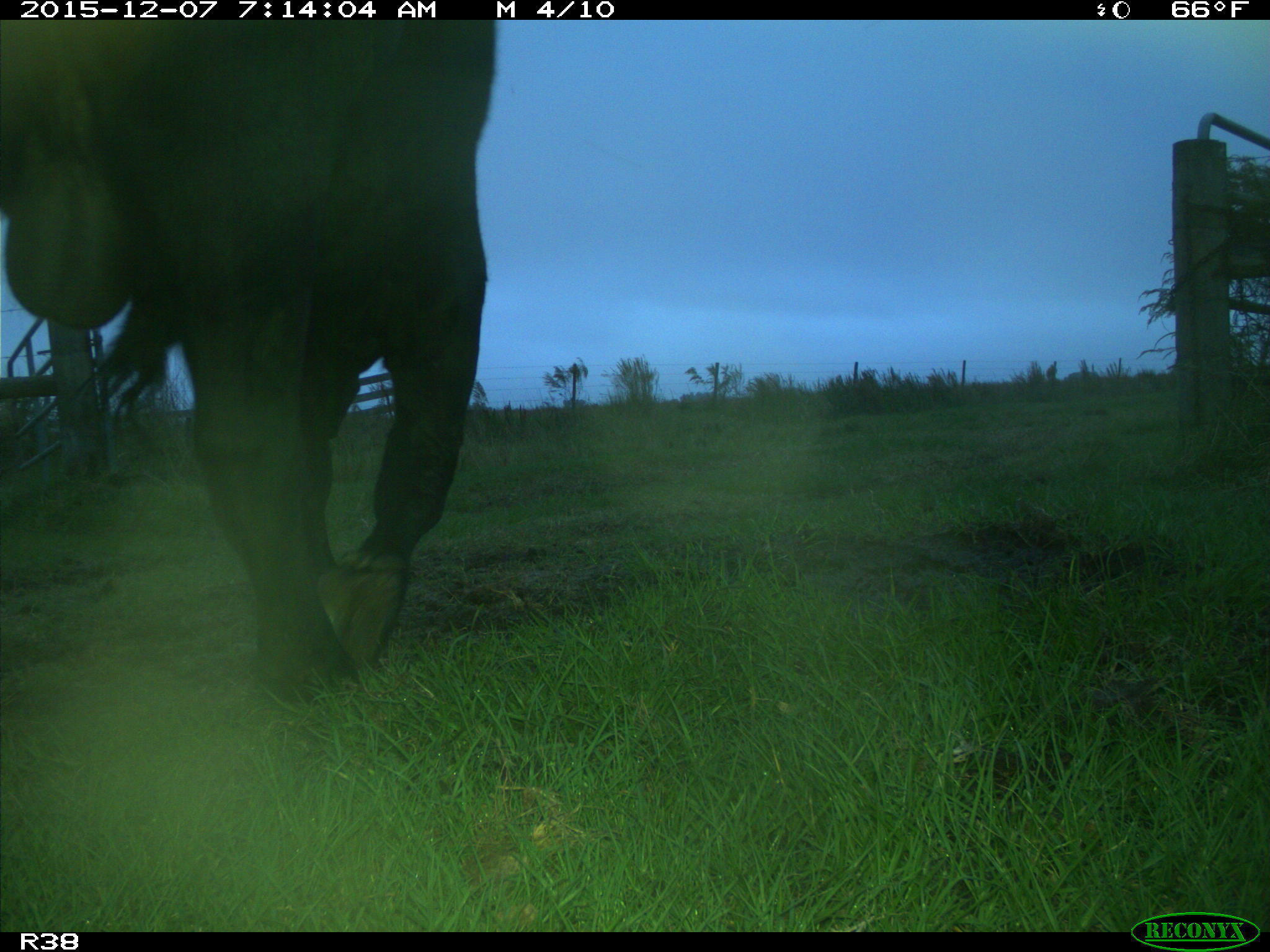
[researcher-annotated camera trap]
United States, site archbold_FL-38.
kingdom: Animalia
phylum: Chordata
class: Mammalia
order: Artiodactyla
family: Bovidae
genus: Bos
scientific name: Bos taurus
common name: domestic cow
Bos taurus (domestic cow).